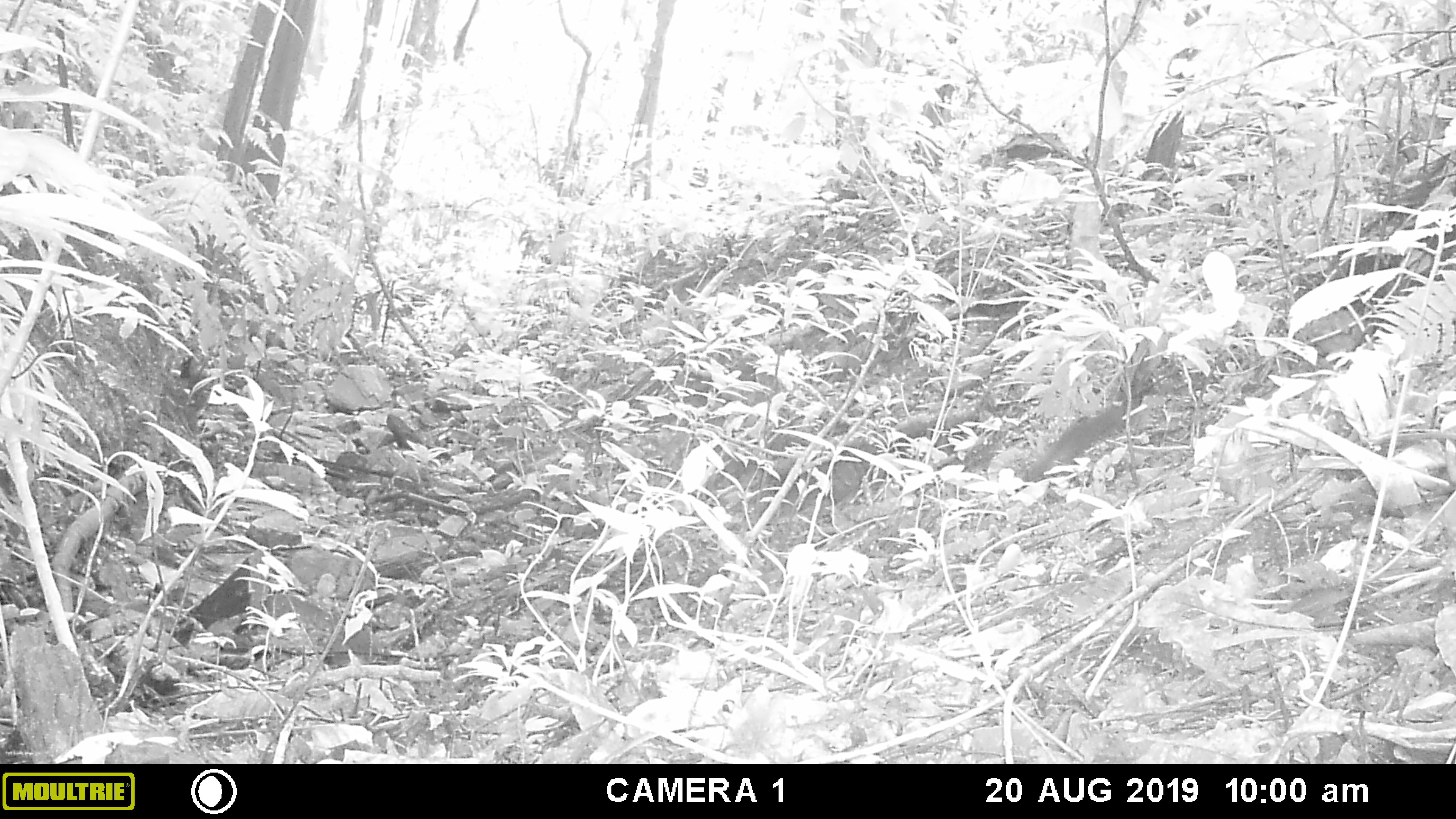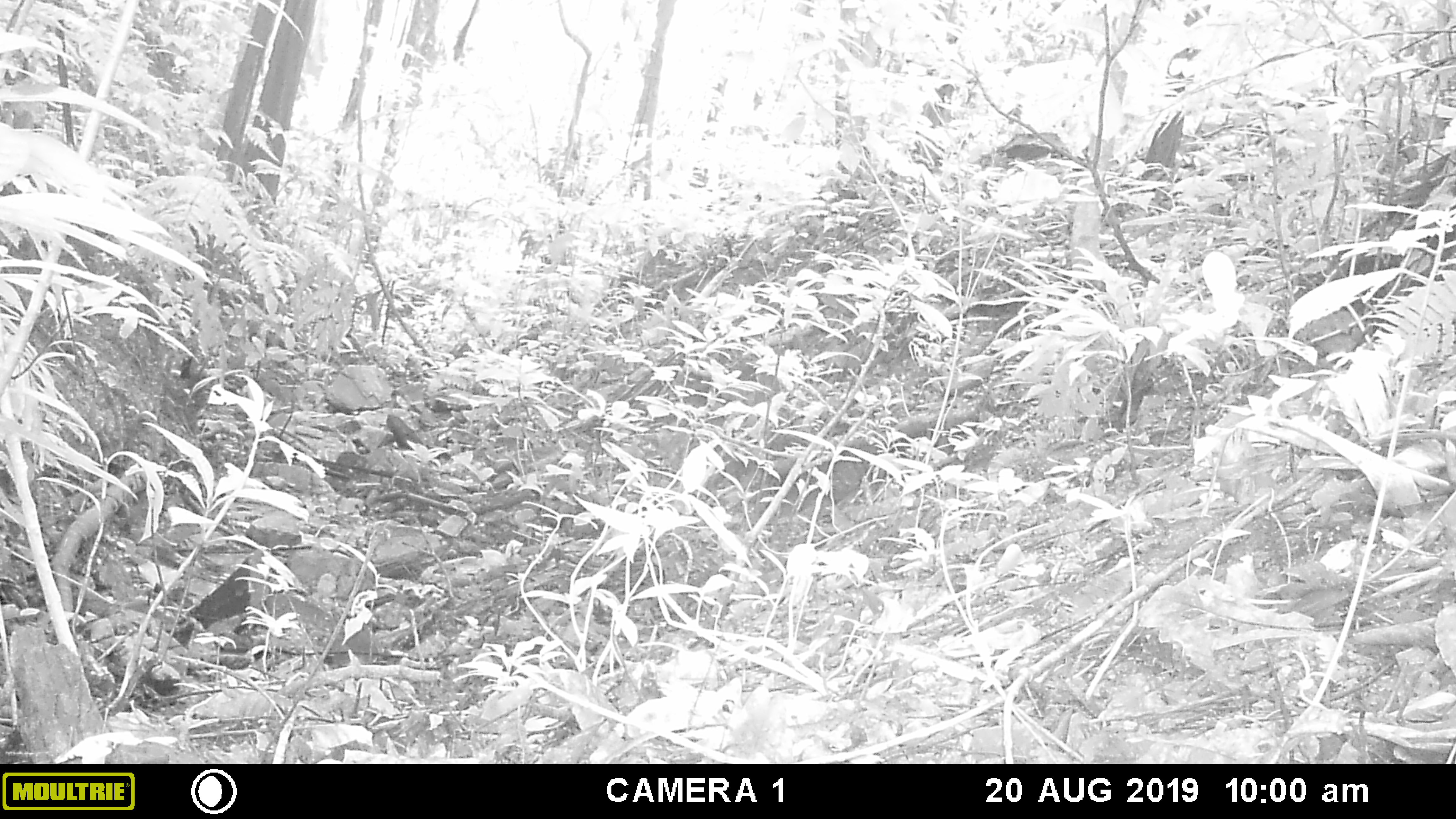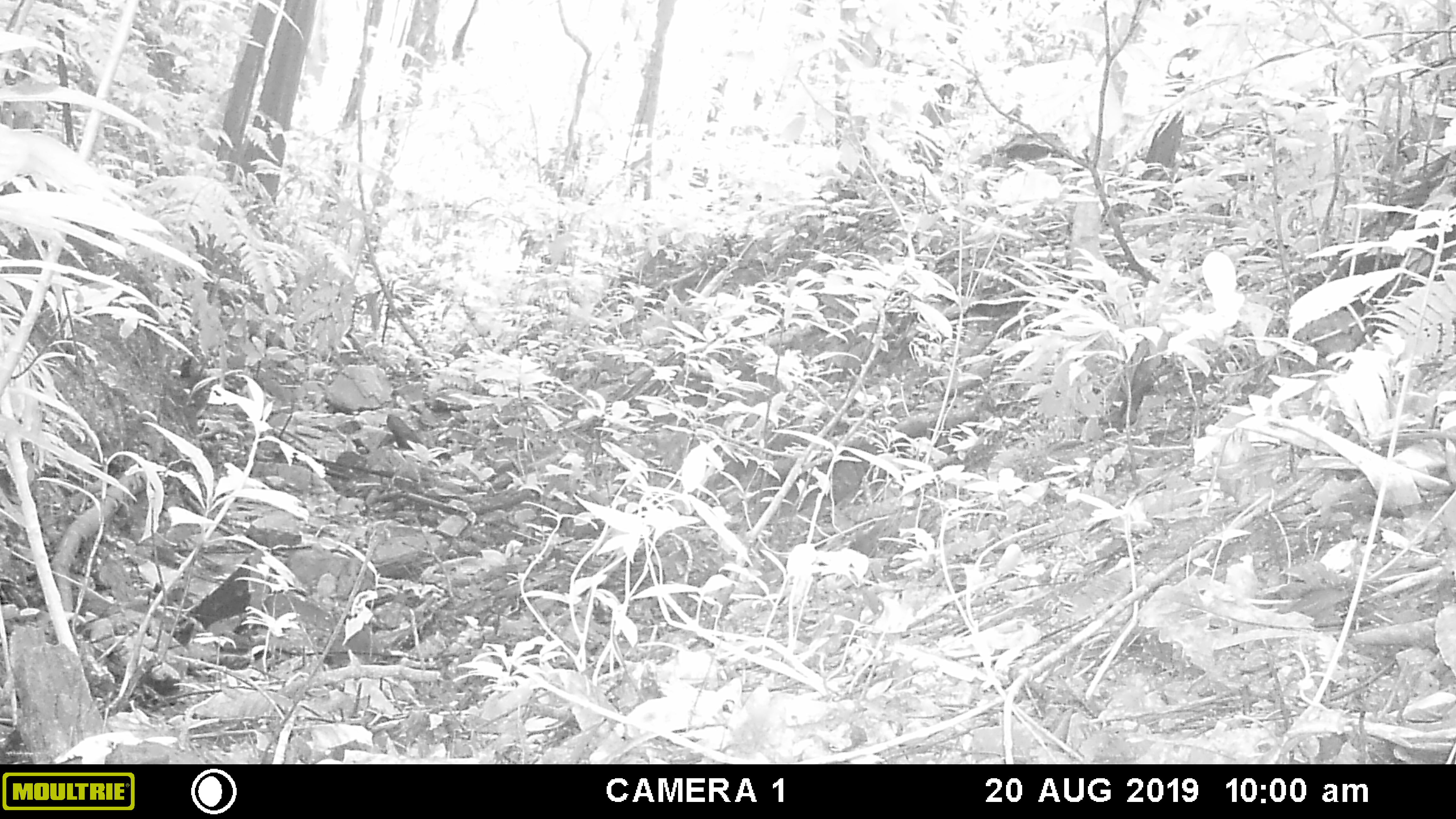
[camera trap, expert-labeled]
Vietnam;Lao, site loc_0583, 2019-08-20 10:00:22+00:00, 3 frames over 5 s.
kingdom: Animalia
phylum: Chordata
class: Mammalia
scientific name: Mammalia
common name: mammal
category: unidentified small mammal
Unidentified small mammal (mammal) (Mammalia). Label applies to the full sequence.